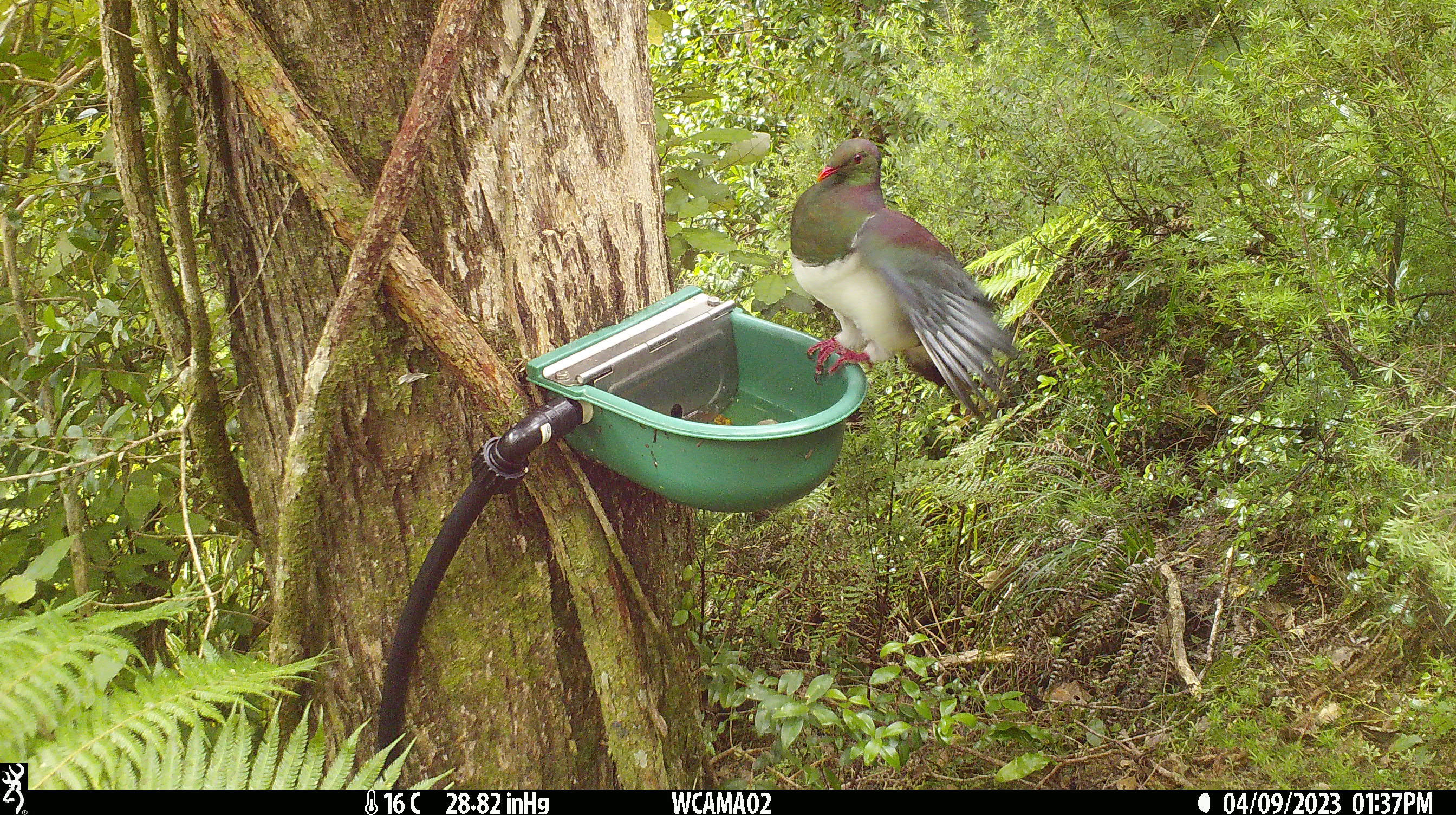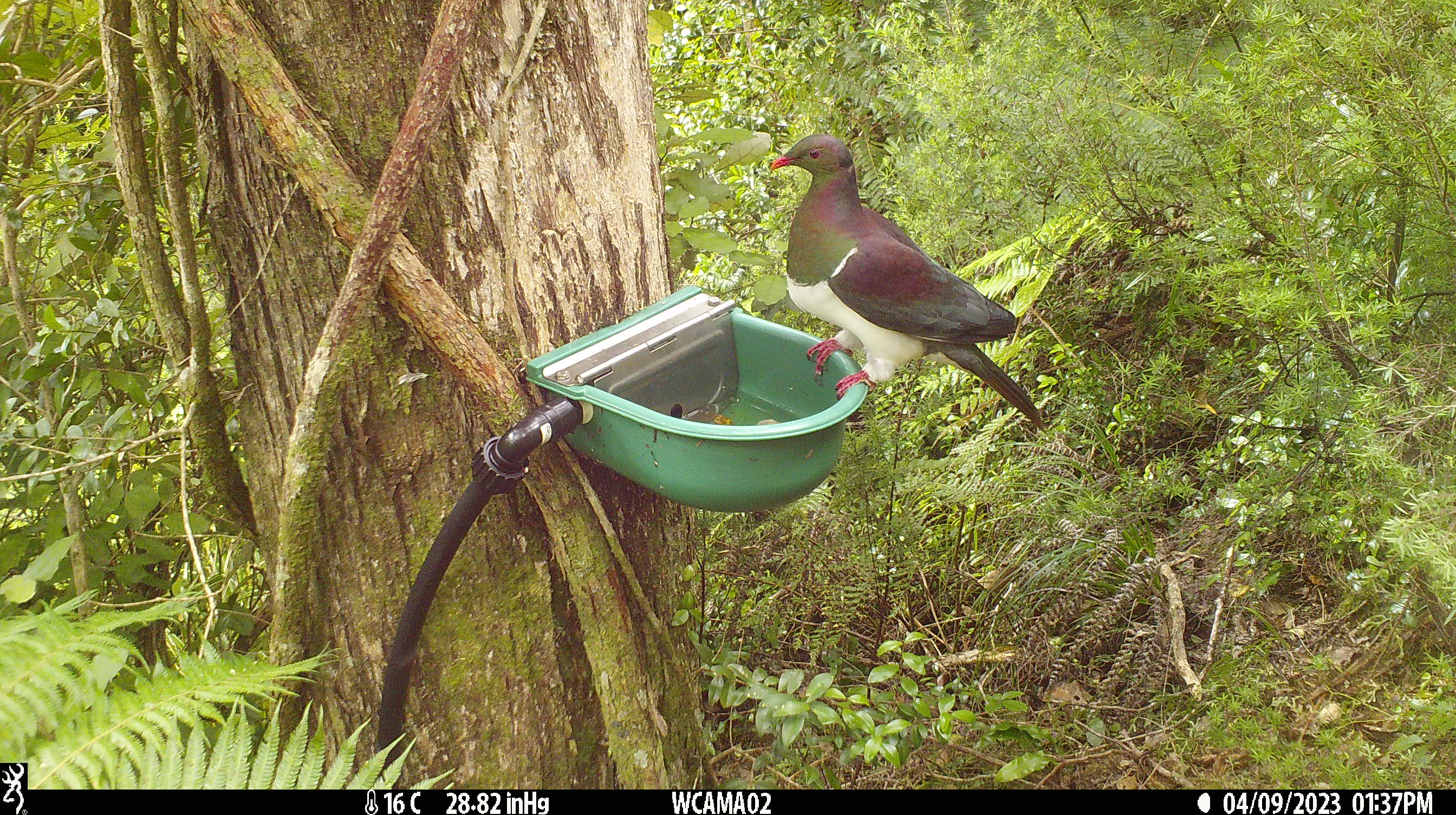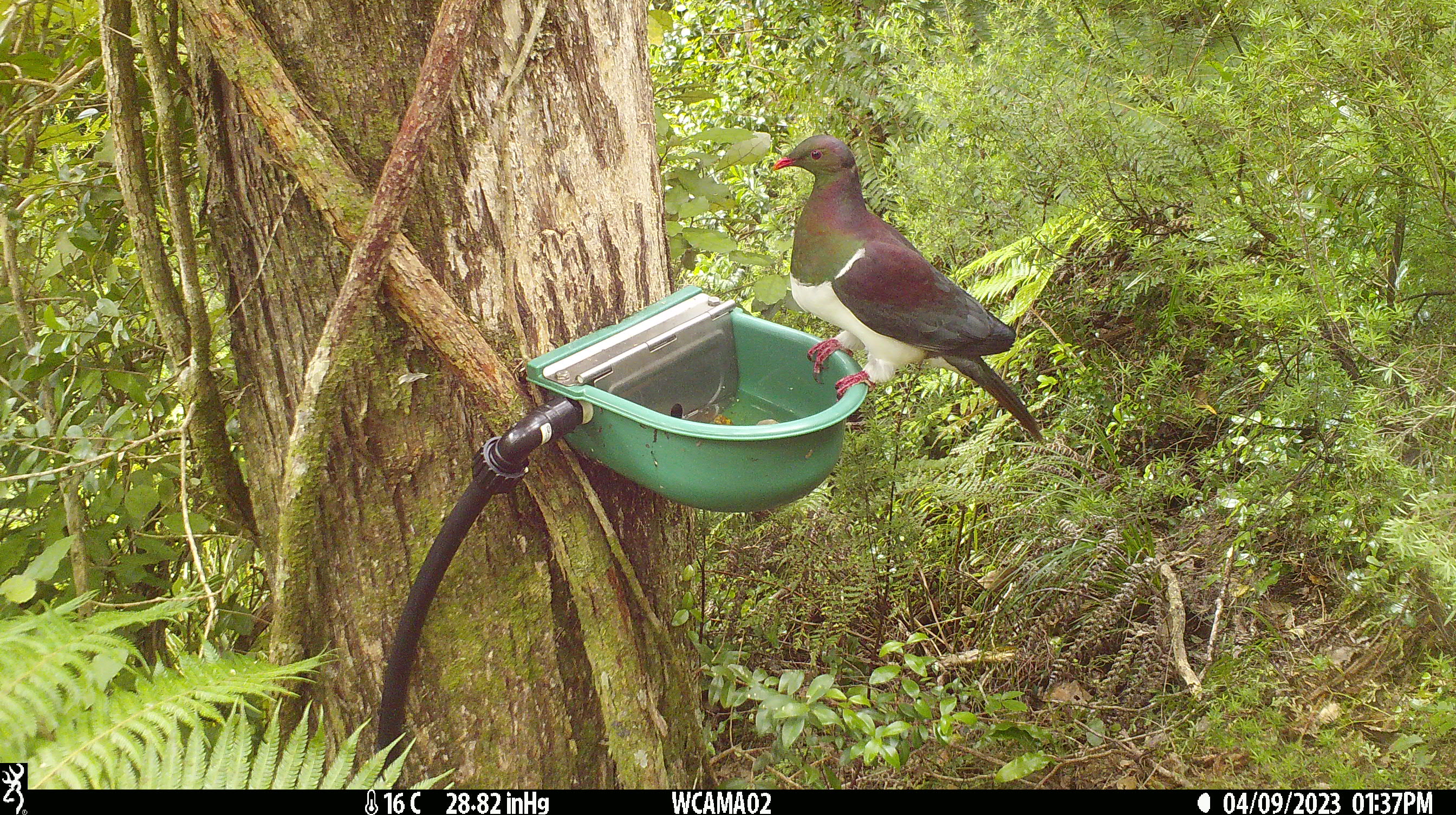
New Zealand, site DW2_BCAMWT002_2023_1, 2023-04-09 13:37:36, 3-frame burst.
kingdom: Animalia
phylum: Chordata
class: Aves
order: Columbiformes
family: Columbidae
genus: Hemiphaga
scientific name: Hemiphaga novaeseelandiae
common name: new zealand pigeon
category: kereru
Kereru (new zealand pigeon) (Hemiphaga novaeseelandiae).